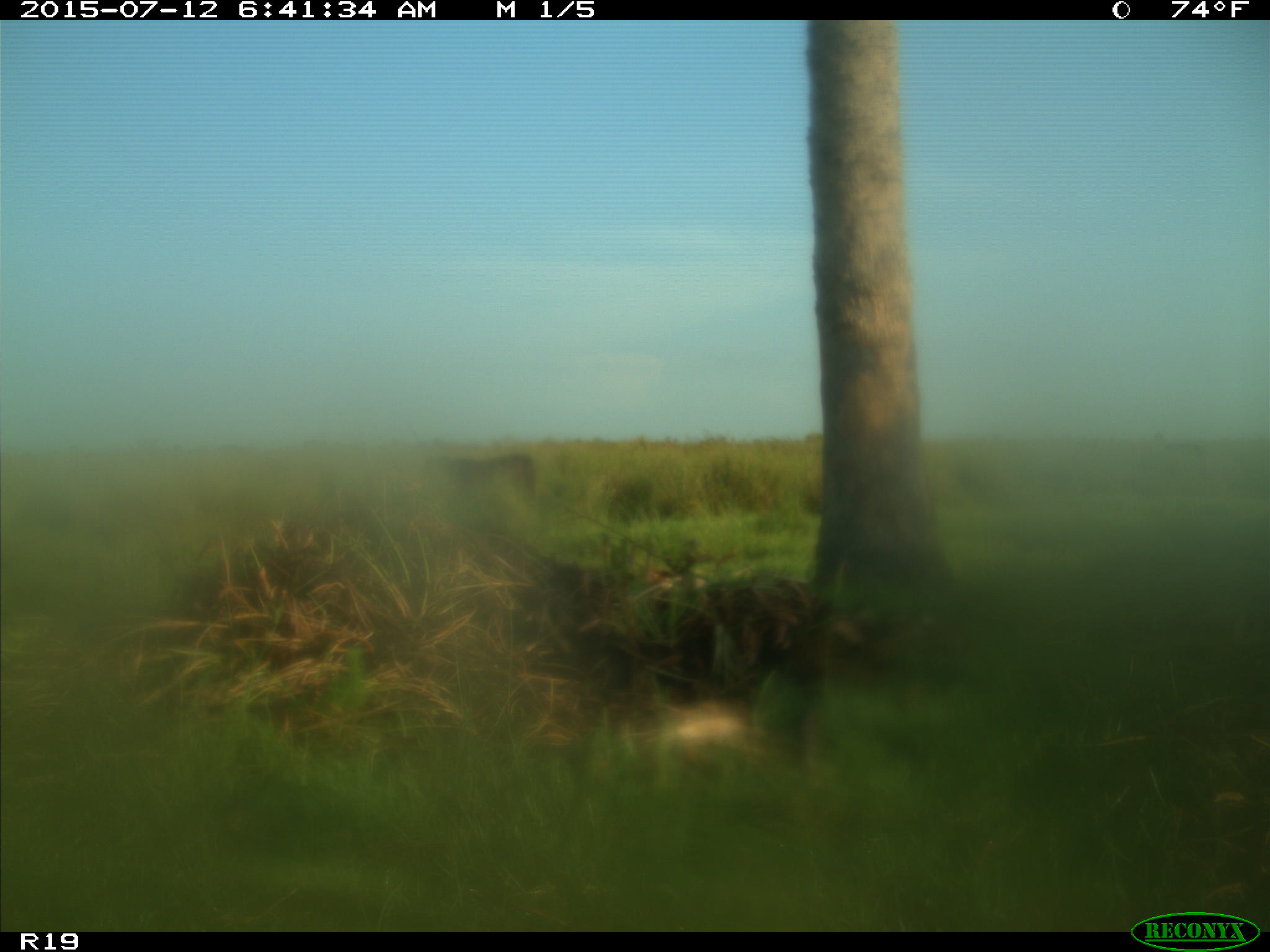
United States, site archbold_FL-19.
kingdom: Animalia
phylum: Chordata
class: Mammalia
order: Artiodactyla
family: Bovidae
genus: Bos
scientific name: Bos taurus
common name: domestic cow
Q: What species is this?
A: Bos taurus (domestic cow).